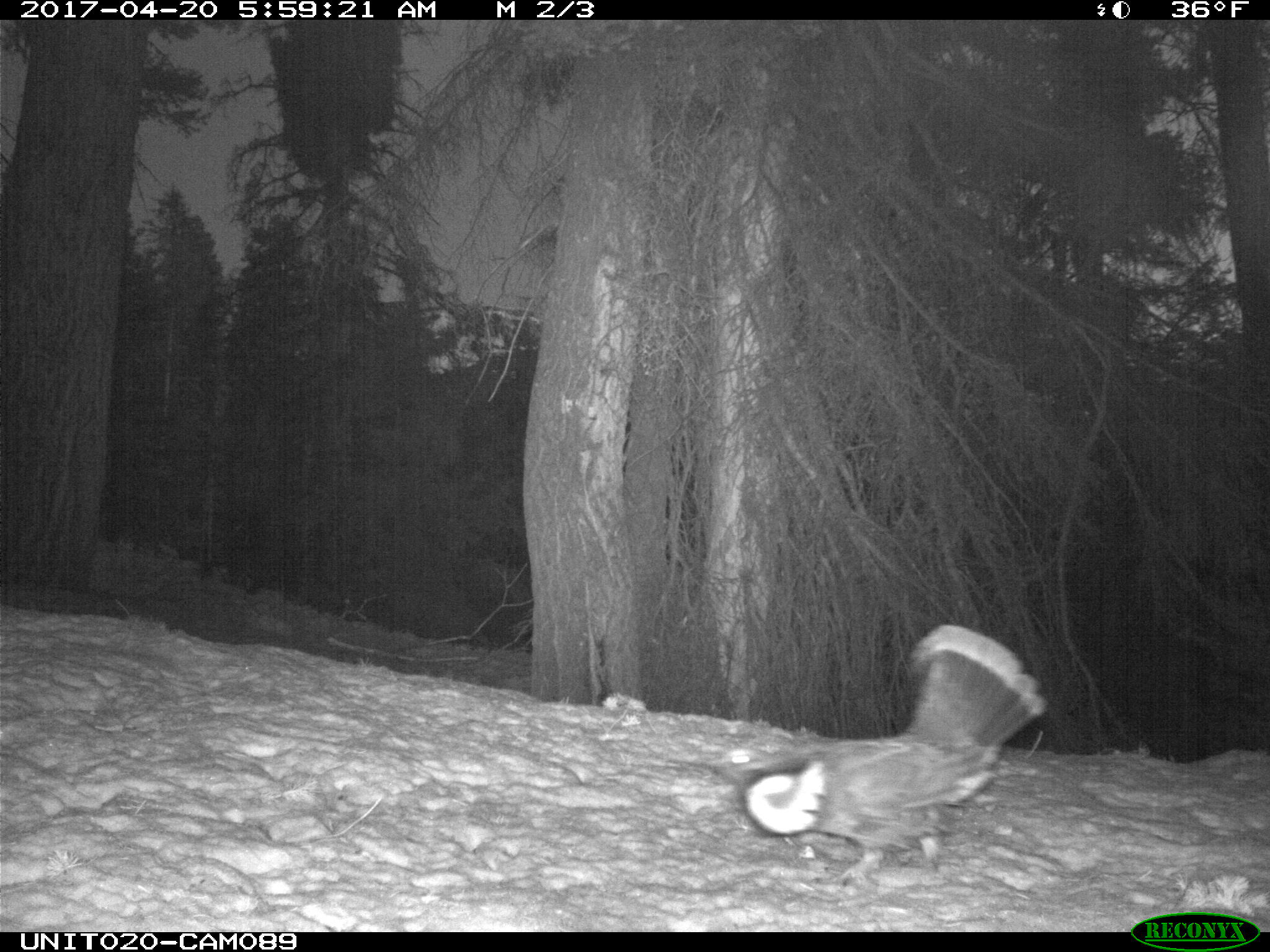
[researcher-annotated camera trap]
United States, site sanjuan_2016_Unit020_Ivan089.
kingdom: Animalia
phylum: Chordata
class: Aves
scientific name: Aves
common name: birds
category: unidentified bird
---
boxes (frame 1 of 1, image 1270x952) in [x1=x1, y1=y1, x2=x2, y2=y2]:
animal: [x1=708, y1=625, x2=1049, y2=883]